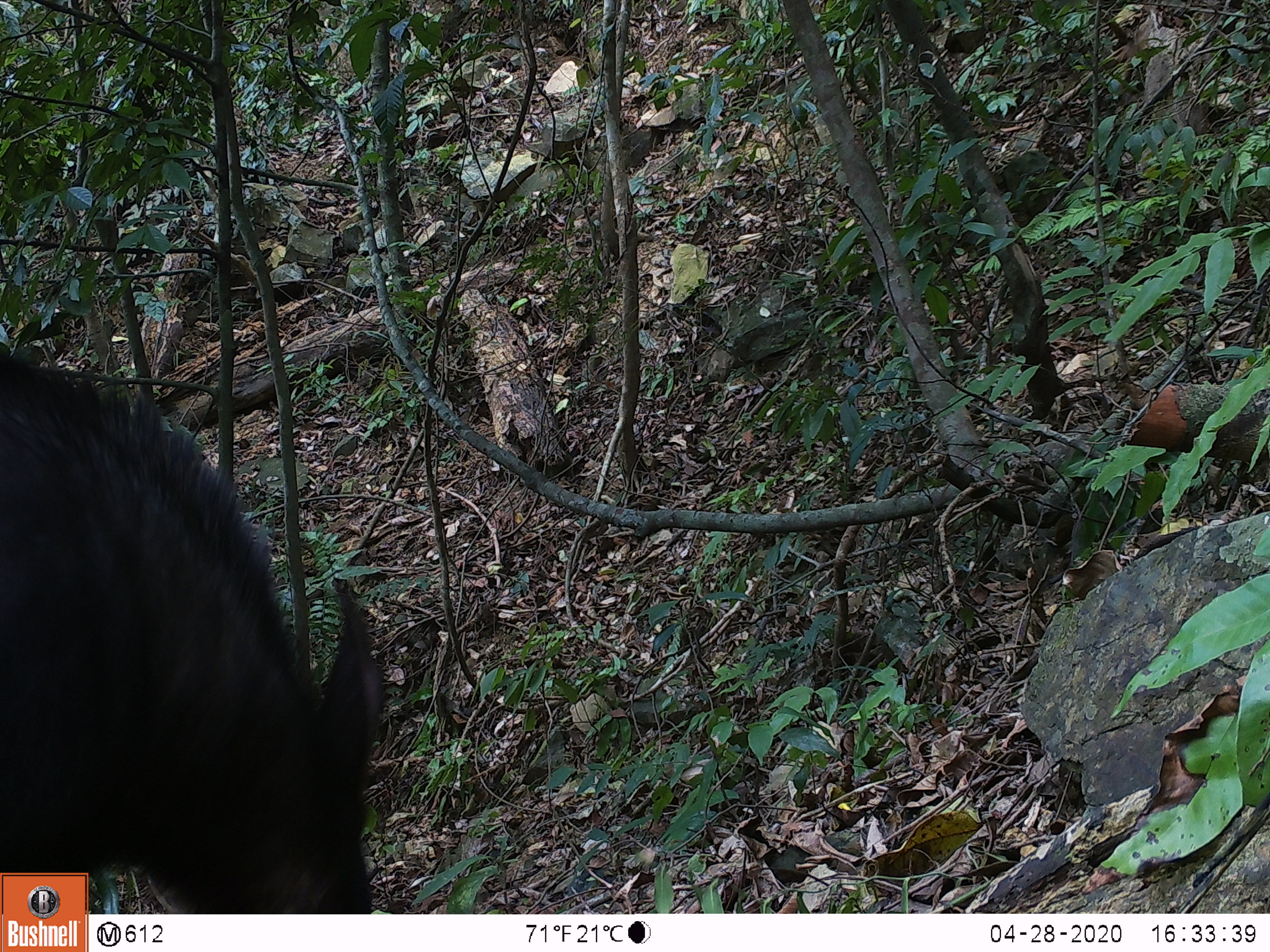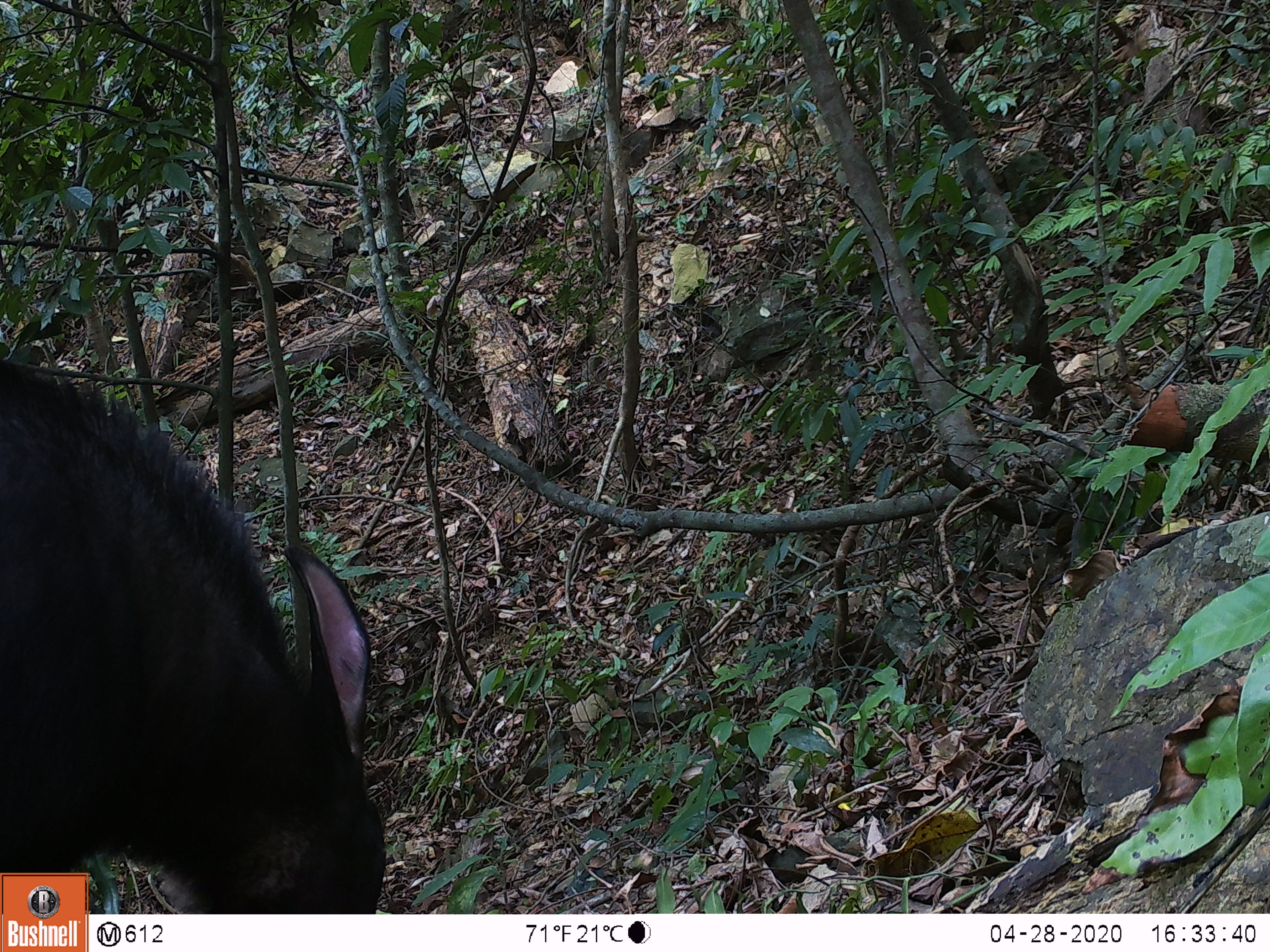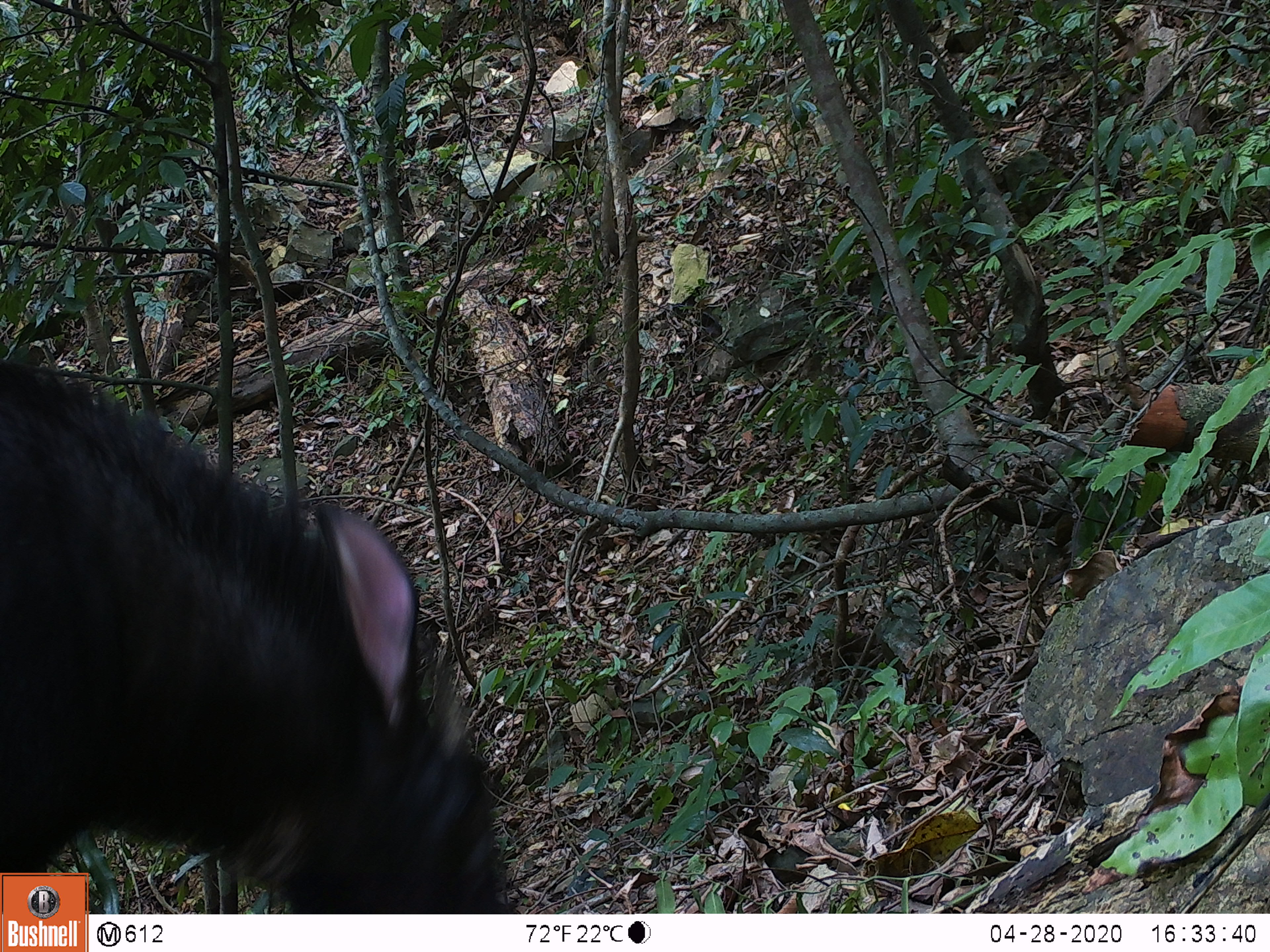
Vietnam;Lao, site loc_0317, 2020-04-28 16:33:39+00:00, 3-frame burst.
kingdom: Animalia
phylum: Chordata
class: Mammalia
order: Artiodactyla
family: Bovidae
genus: Capricornis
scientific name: Capricornis sumatraensis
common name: chinese serow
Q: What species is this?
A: Chinese serow (Capricornis sumatraensis).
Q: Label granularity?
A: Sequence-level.